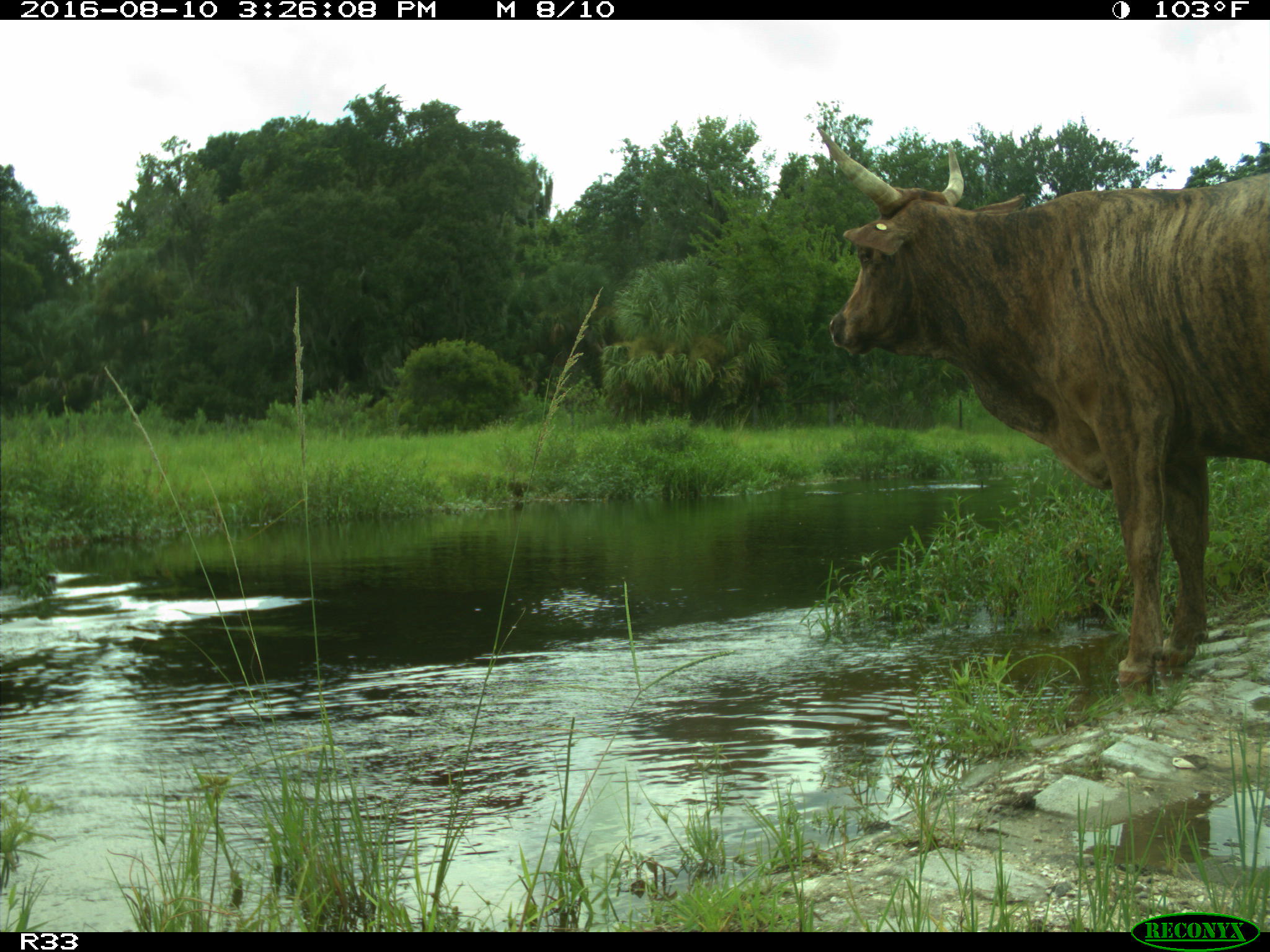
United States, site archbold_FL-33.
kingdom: Animalia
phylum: Chordata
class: Mammalia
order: Artiodactyla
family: Bovidae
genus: Bos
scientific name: Bos taurus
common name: domestic cow